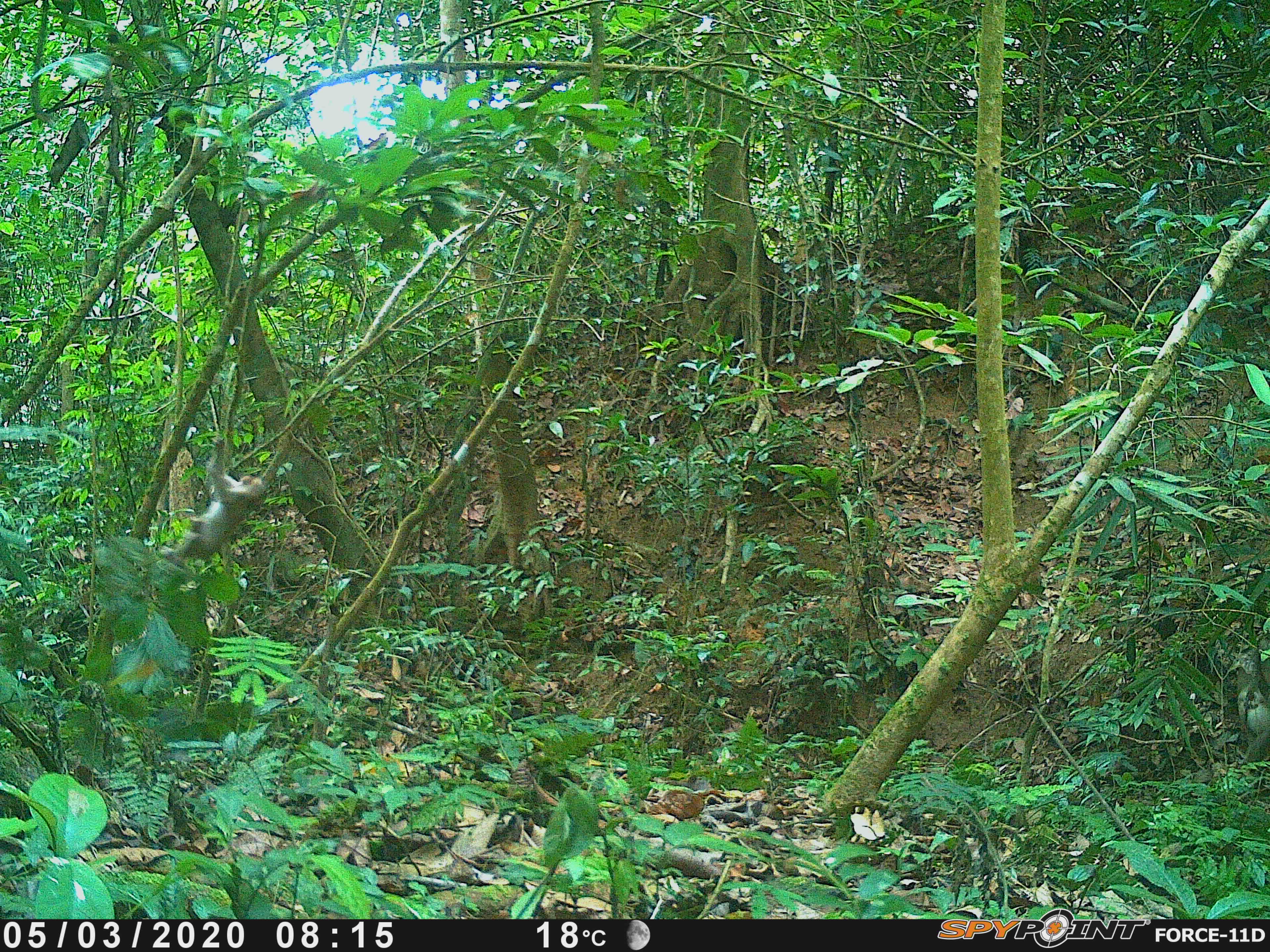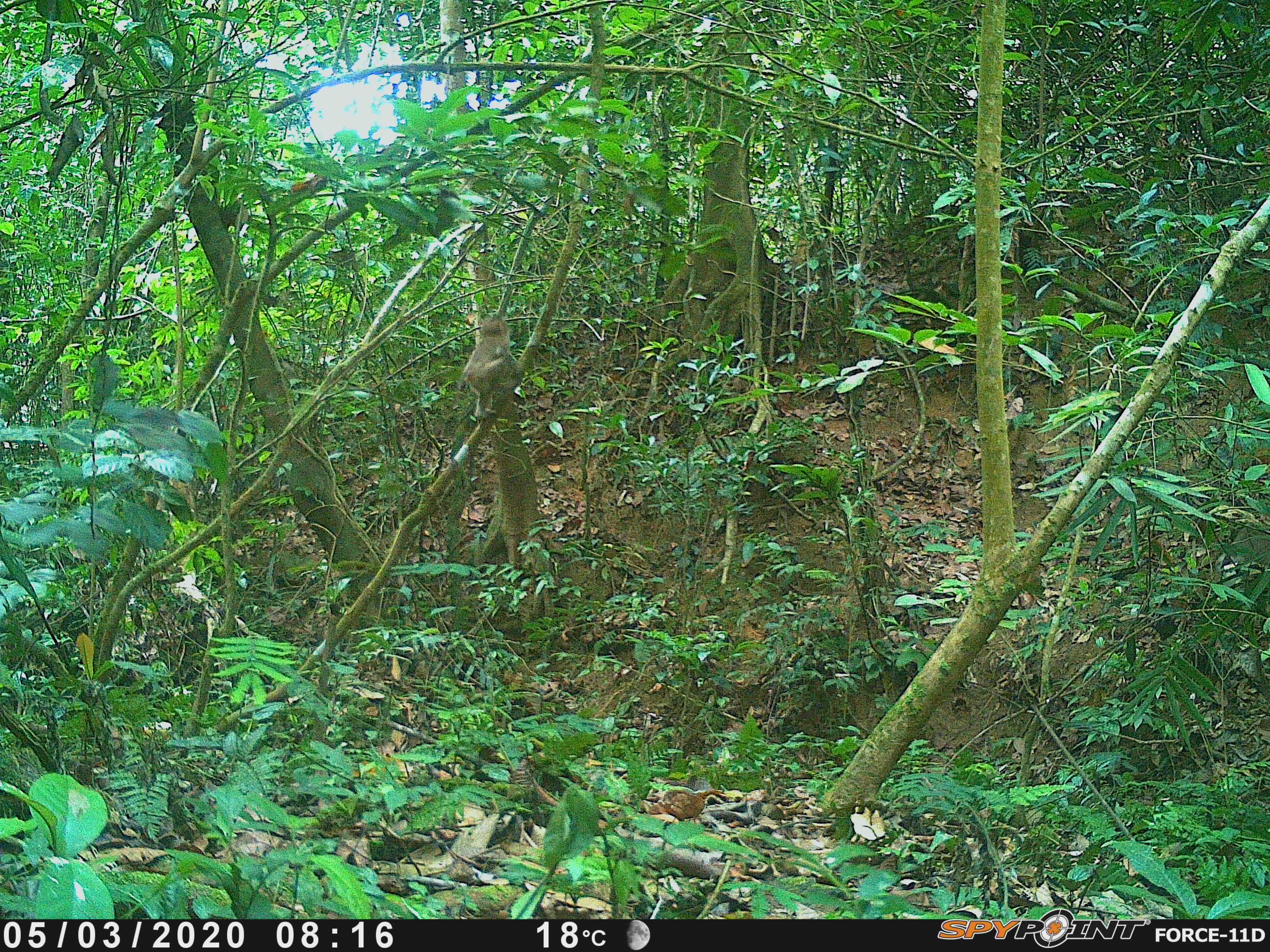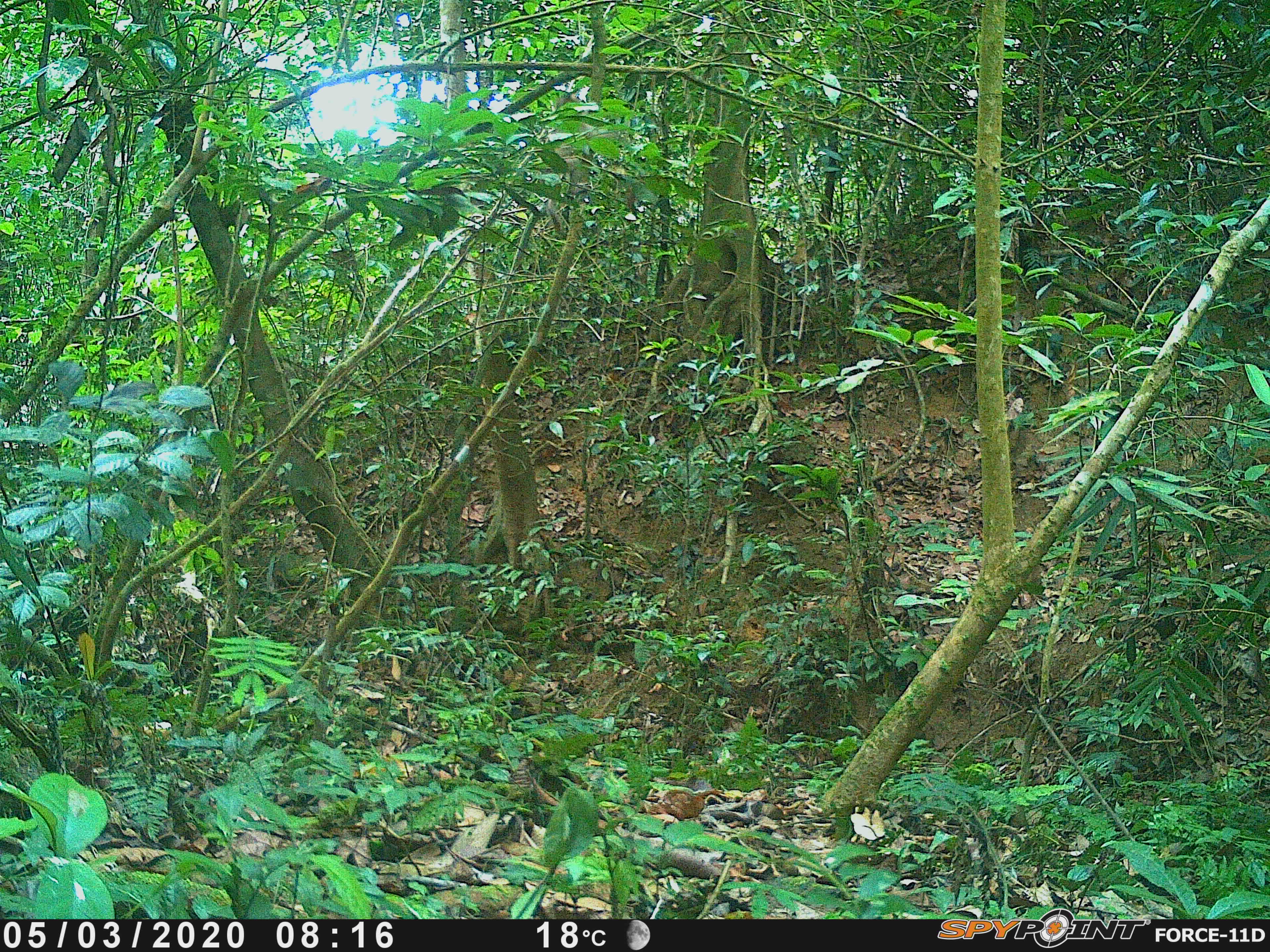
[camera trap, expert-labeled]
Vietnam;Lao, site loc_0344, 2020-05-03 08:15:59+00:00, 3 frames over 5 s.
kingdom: Animalia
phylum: Chordata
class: Mammalia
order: Primates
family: Cercopithecidae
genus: Macaca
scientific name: Macaca nemestrina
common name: pig-tailed macaque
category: pig tailed macaque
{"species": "pig tailed macaque (pig-tailed macaque) (Macaca nemestrina)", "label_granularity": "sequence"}